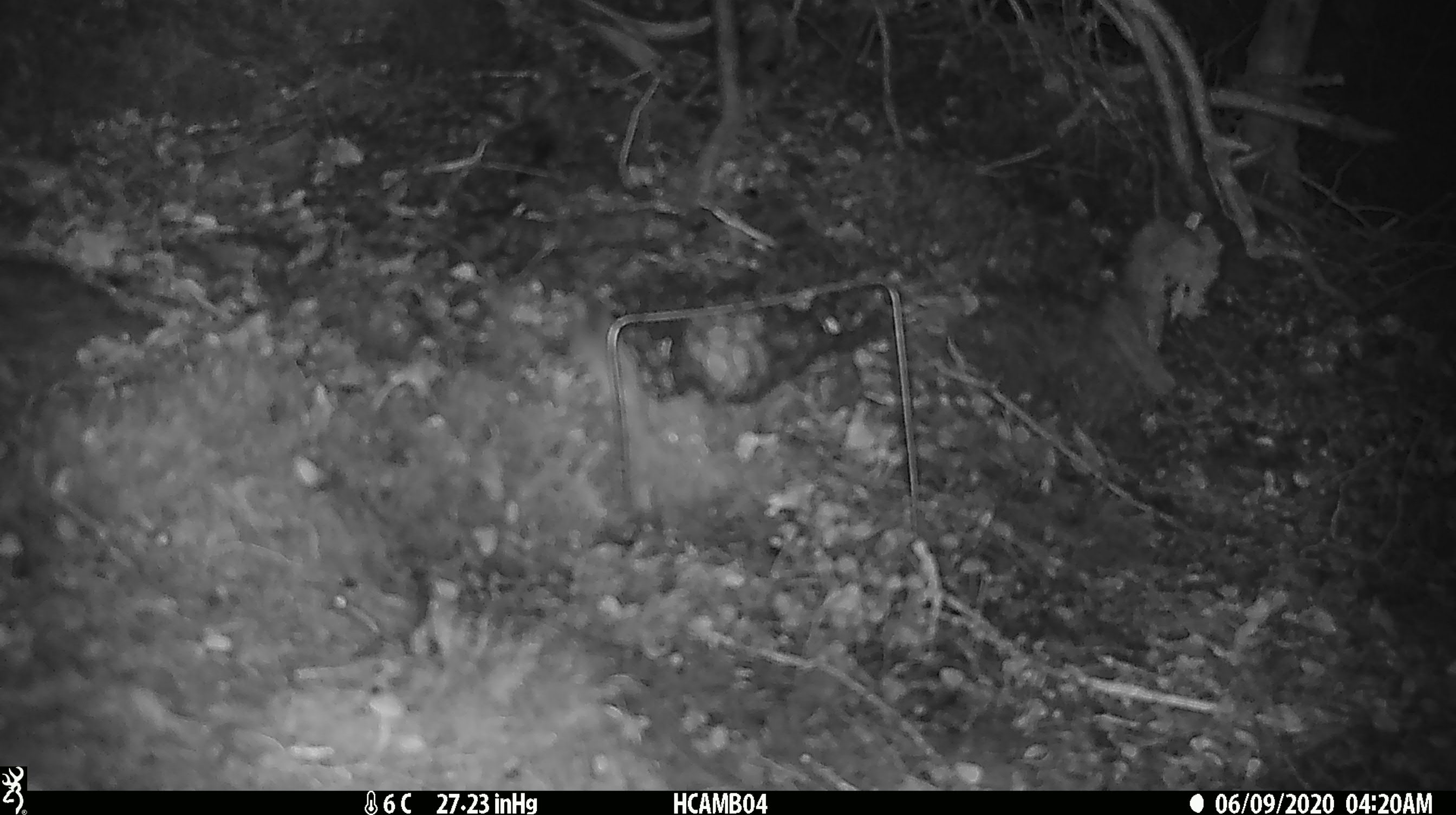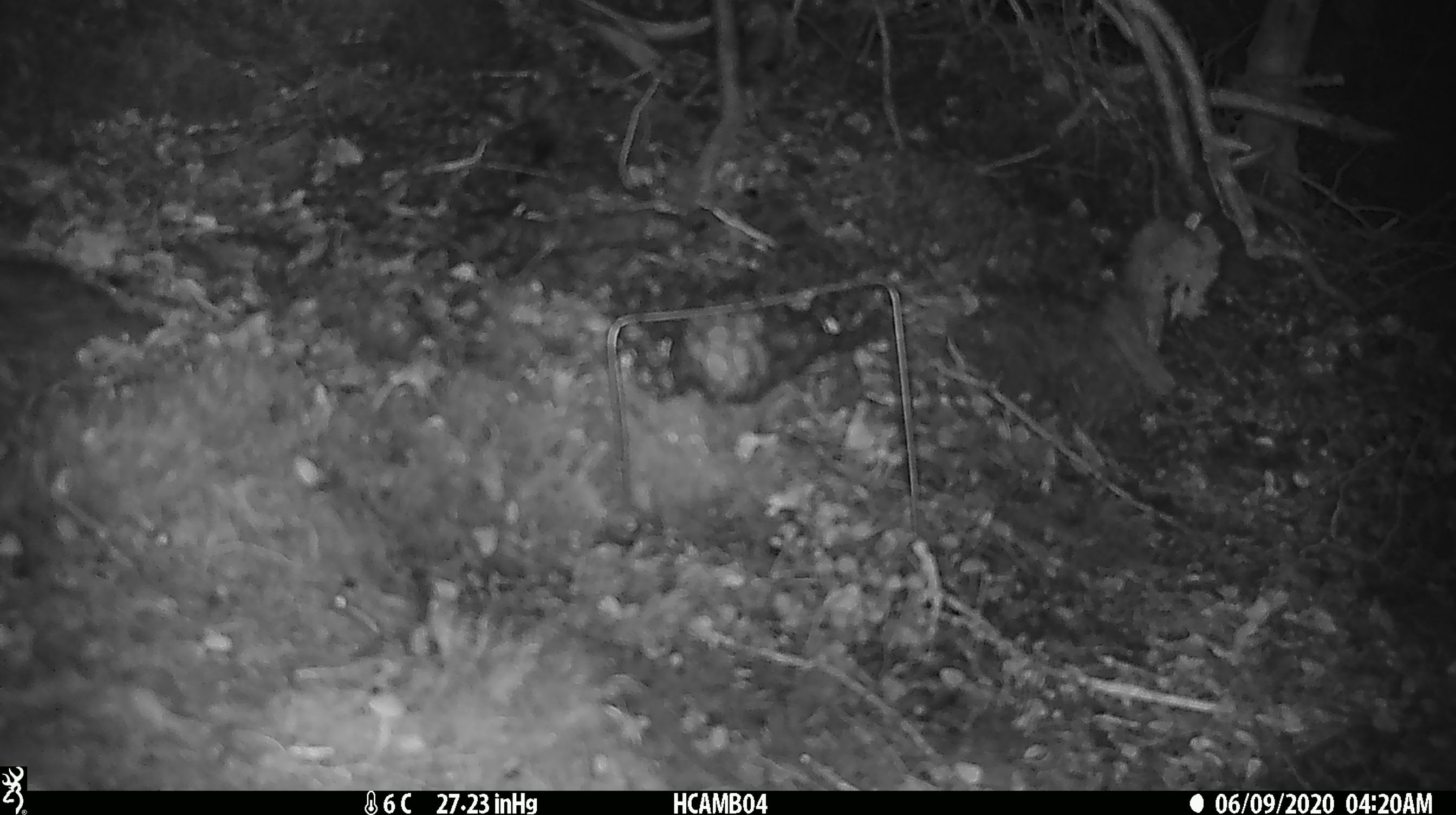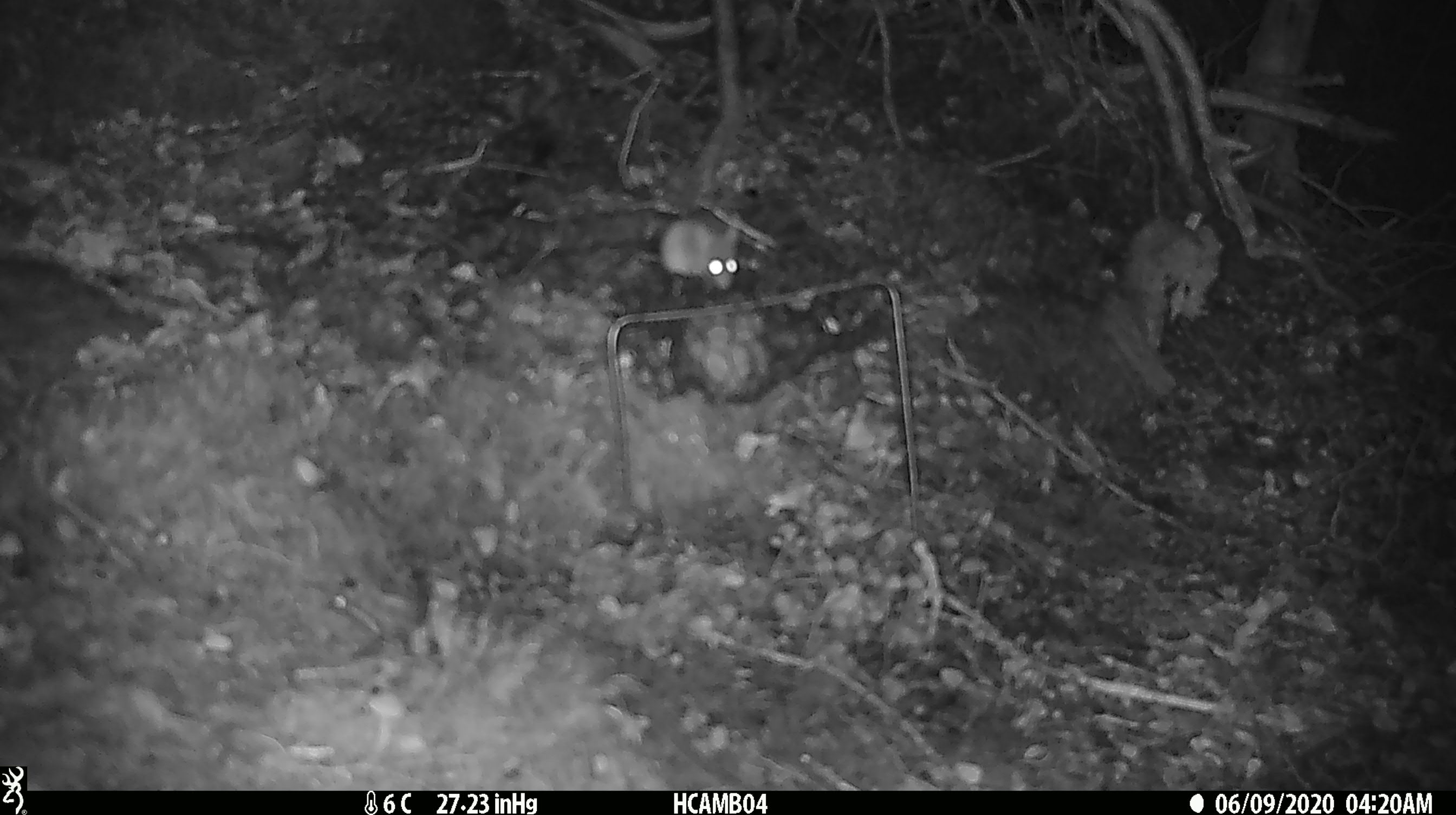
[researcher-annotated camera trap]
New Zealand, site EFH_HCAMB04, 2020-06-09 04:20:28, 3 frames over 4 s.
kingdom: Animalia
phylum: Chordata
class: Mammalia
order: Rodentia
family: Muridae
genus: Mus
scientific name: Mus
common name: mouse